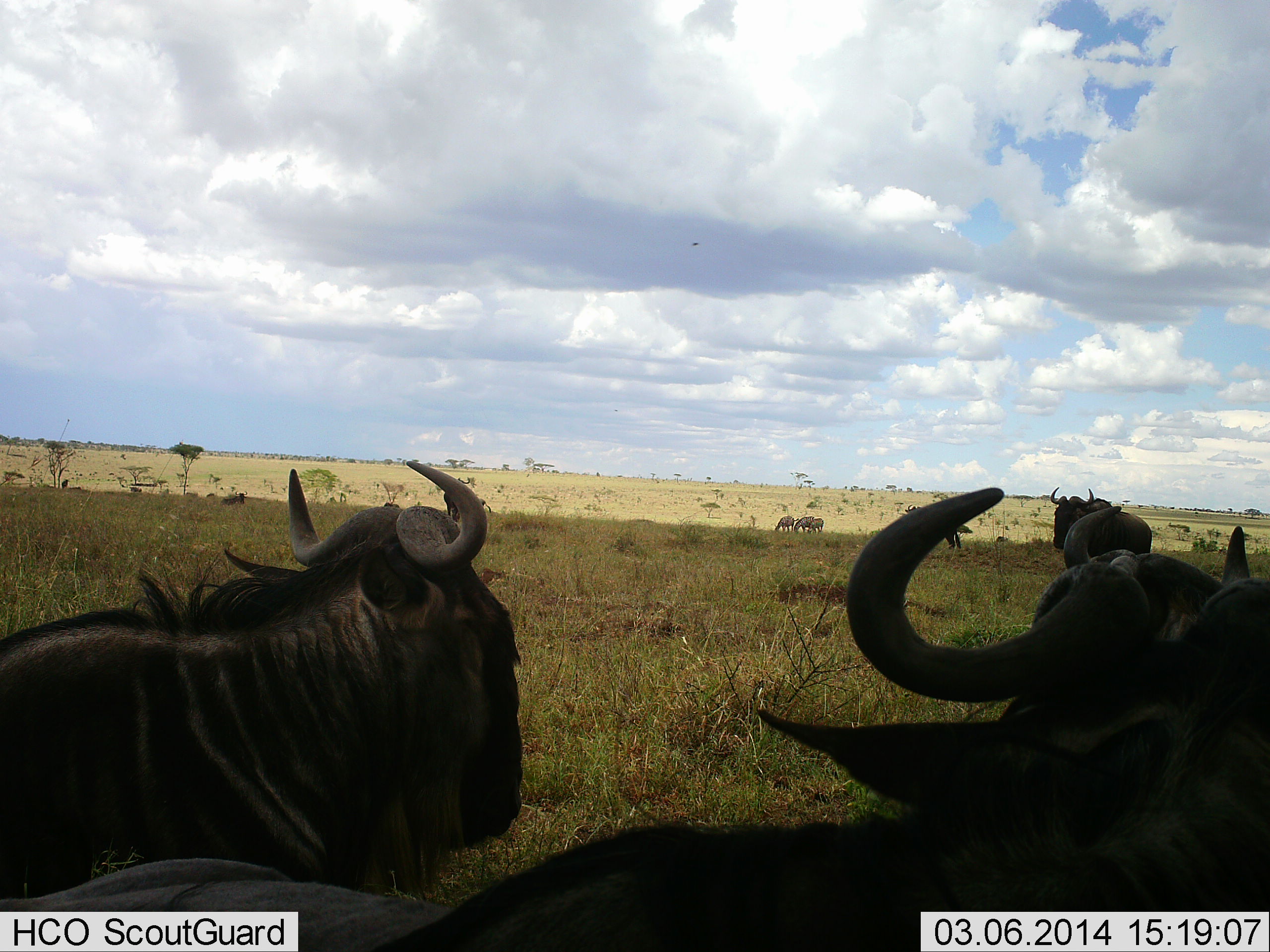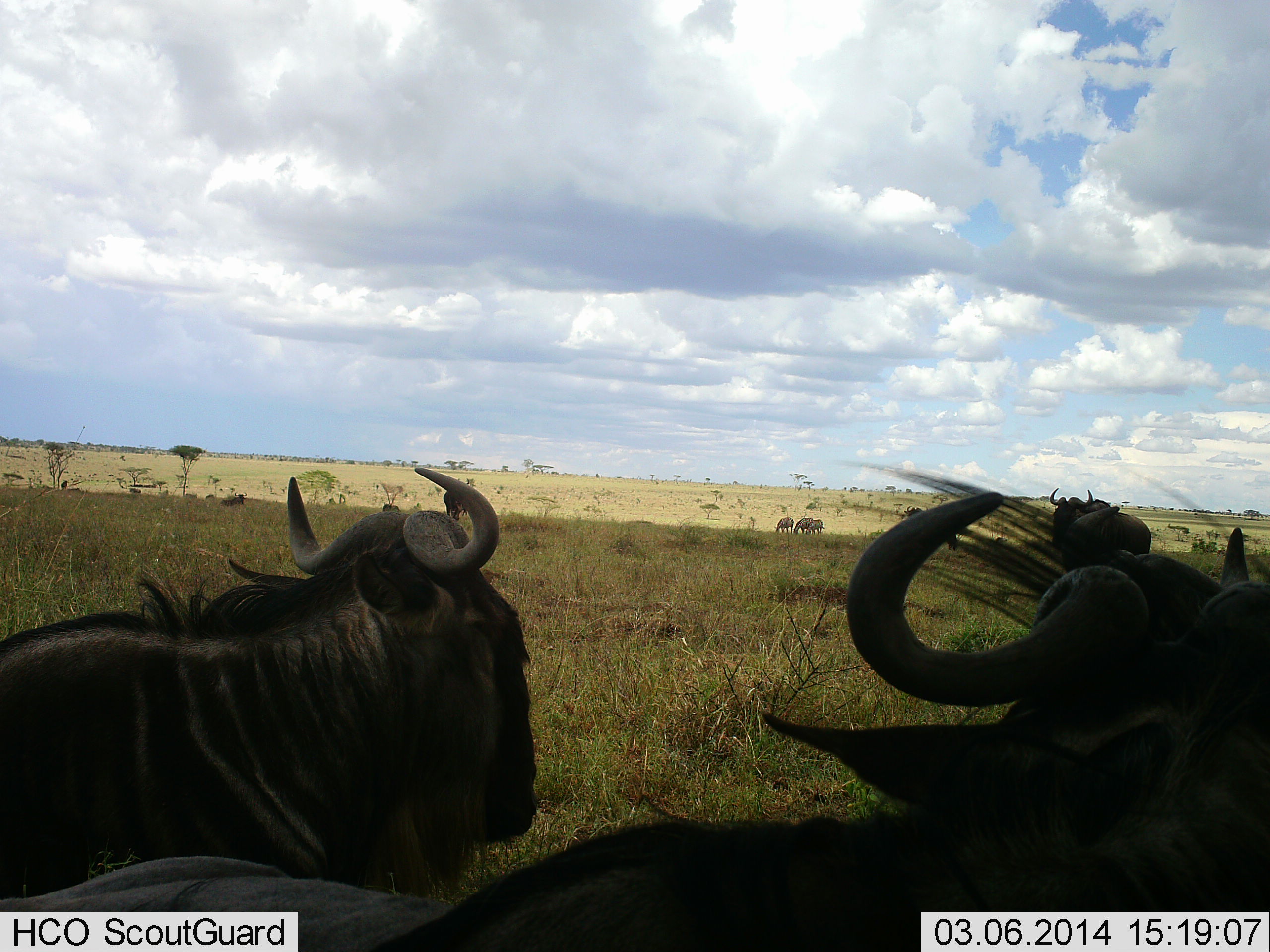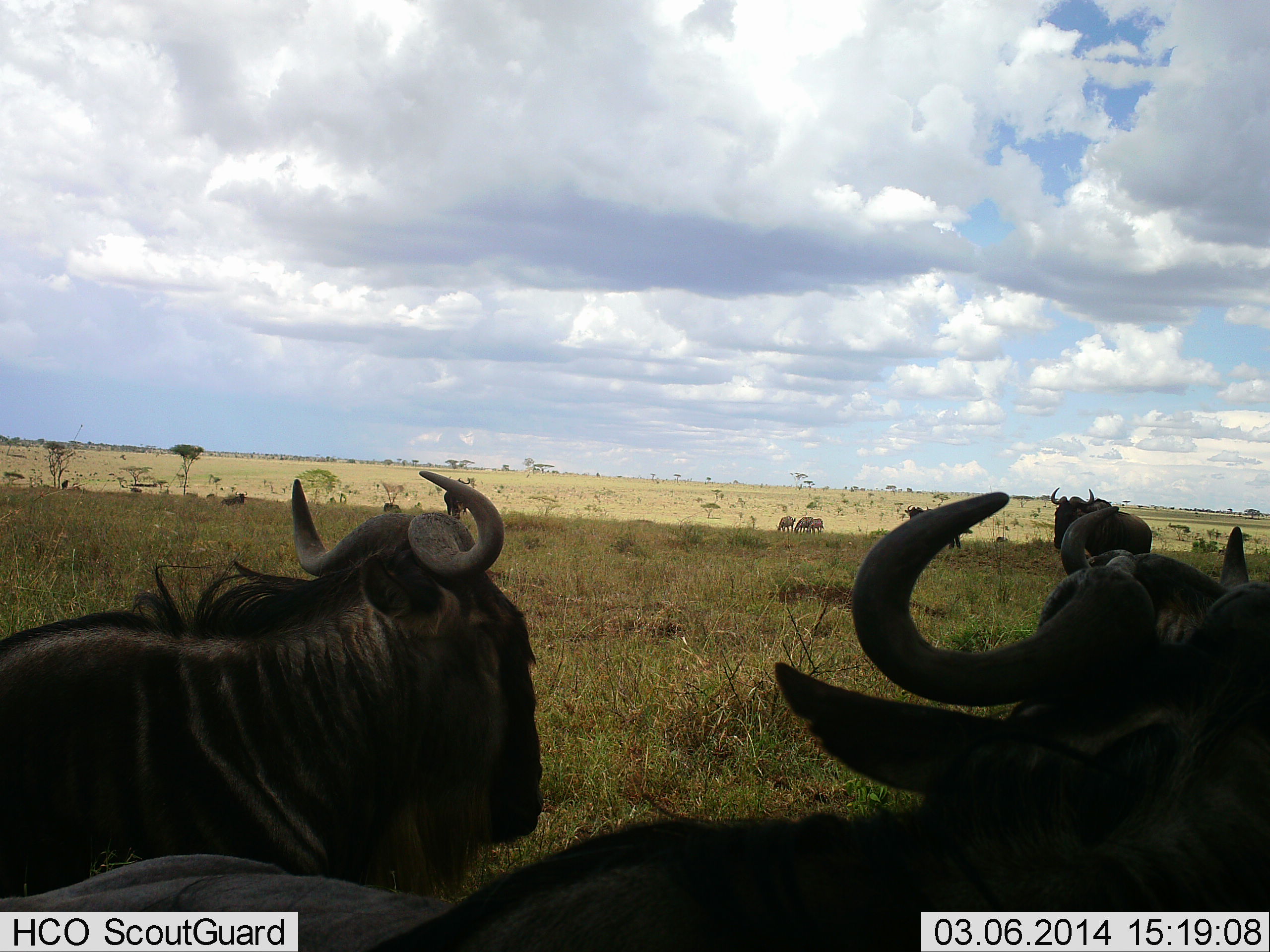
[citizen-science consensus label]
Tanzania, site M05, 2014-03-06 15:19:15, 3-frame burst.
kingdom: Animalia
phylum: Chordata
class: Mammalia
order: Artiodactyla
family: Bovidae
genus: Connochaetes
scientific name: Connochaetes taurinus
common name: blue wildebeest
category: wildebeest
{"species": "wildebeest (blue wildebeest) (Connochaetes taurinus)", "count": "4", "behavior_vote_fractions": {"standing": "60%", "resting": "30%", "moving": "20%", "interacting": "0%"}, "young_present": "0%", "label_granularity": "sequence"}